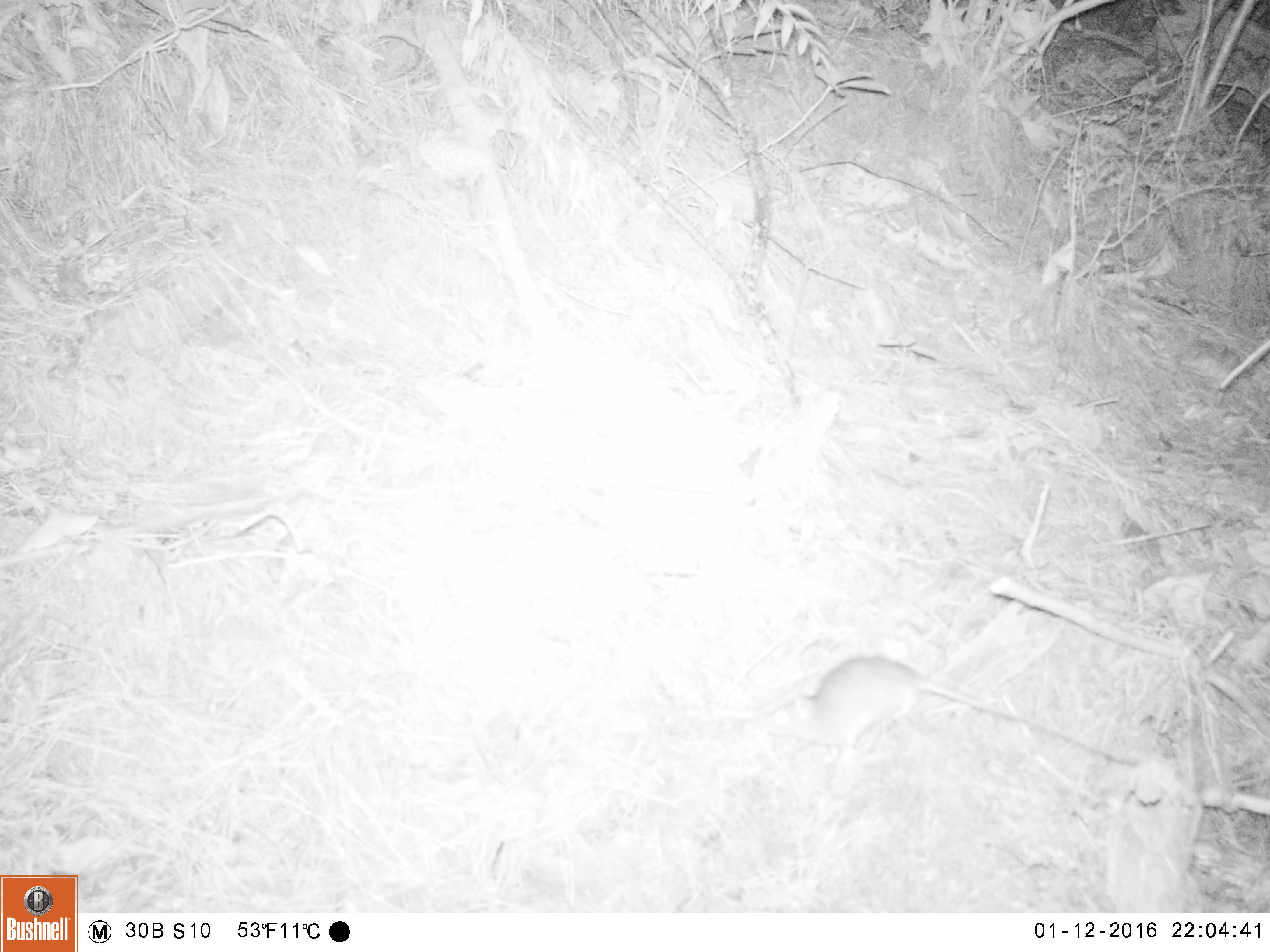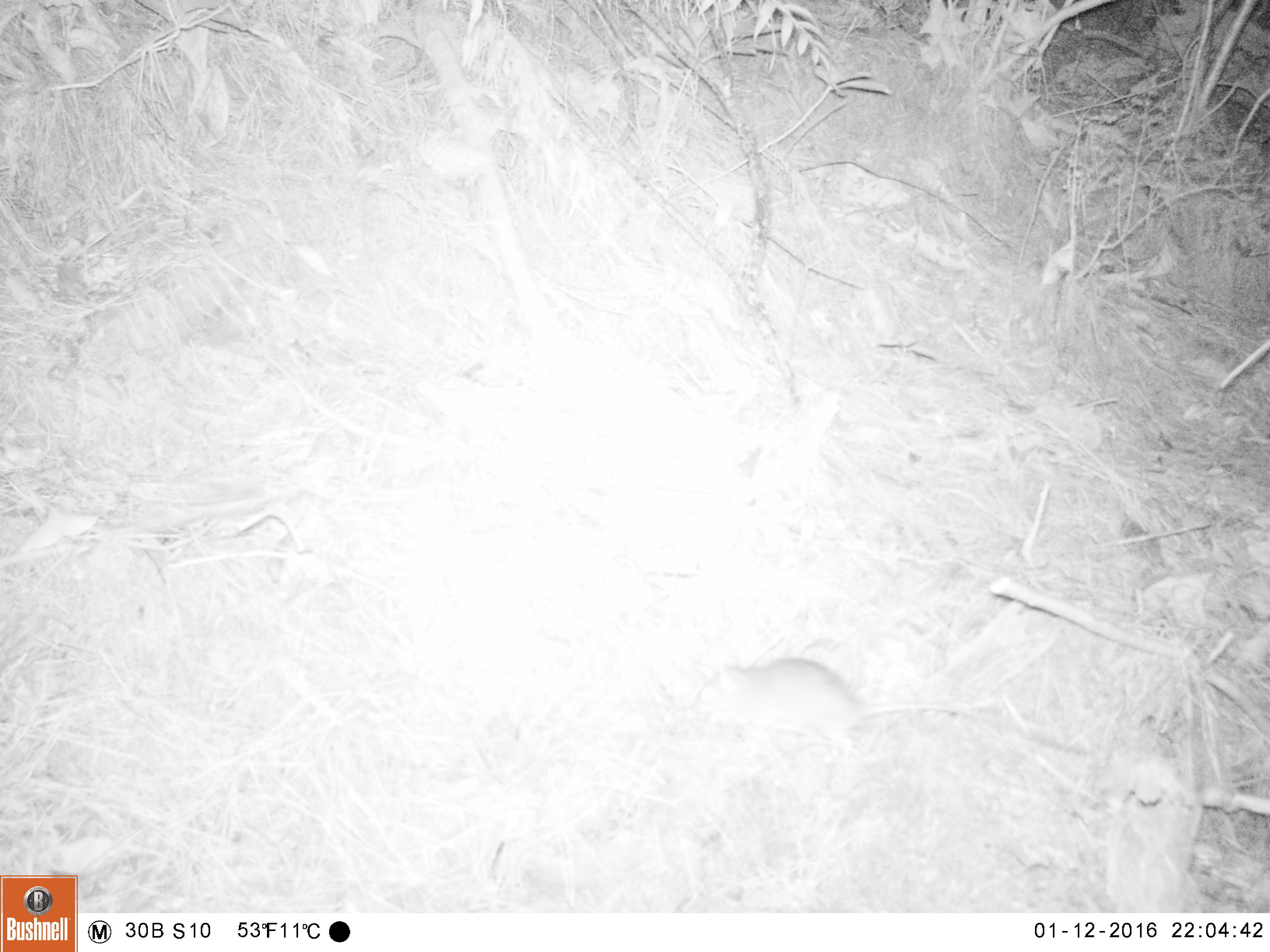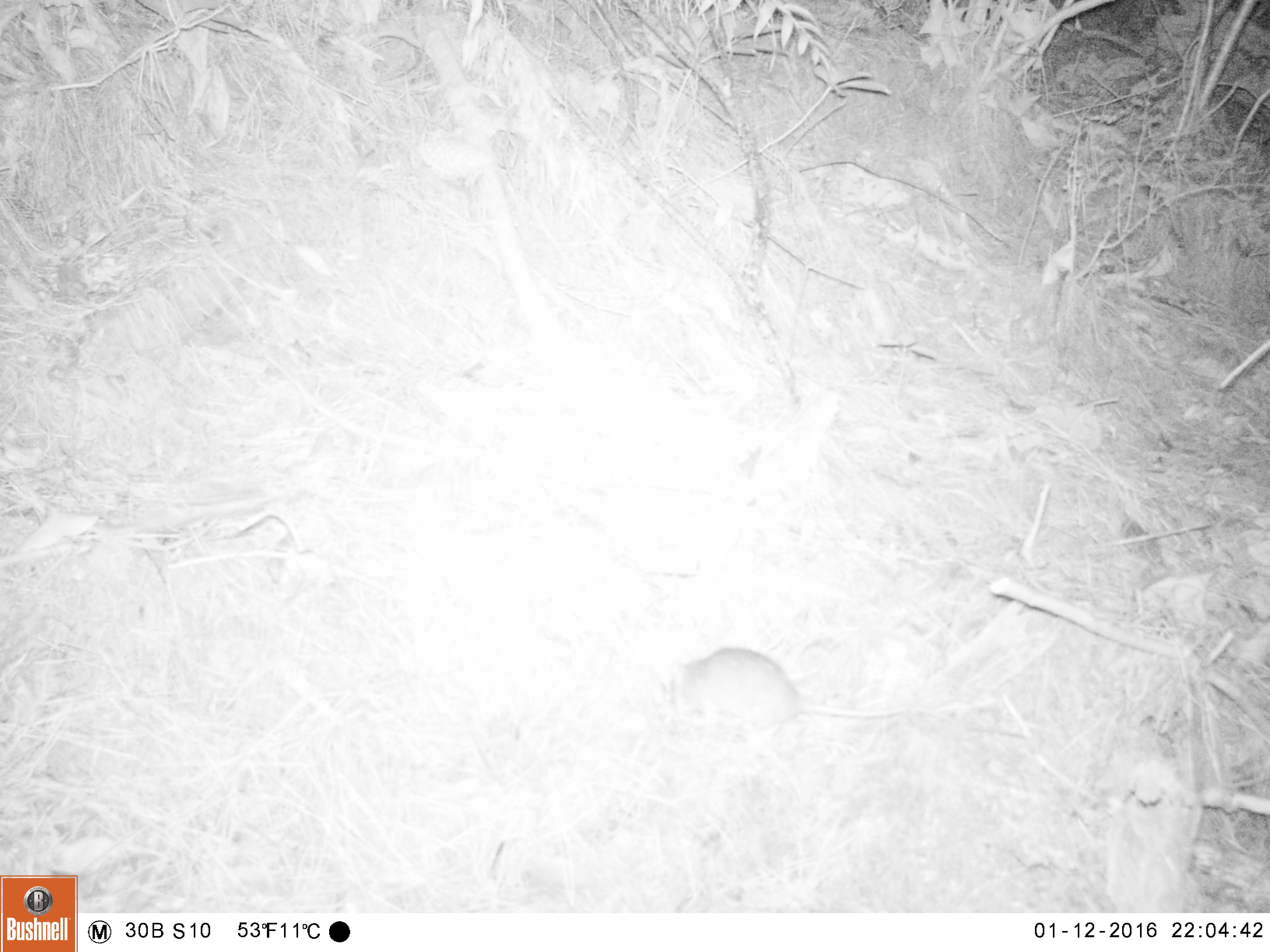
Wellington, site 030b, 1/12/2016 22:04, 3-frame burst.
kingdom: Animalia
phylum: Chordata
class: Mammalia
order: Rodentia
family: Muridae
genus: Rattus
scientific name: Rattus rattus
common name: ship rat